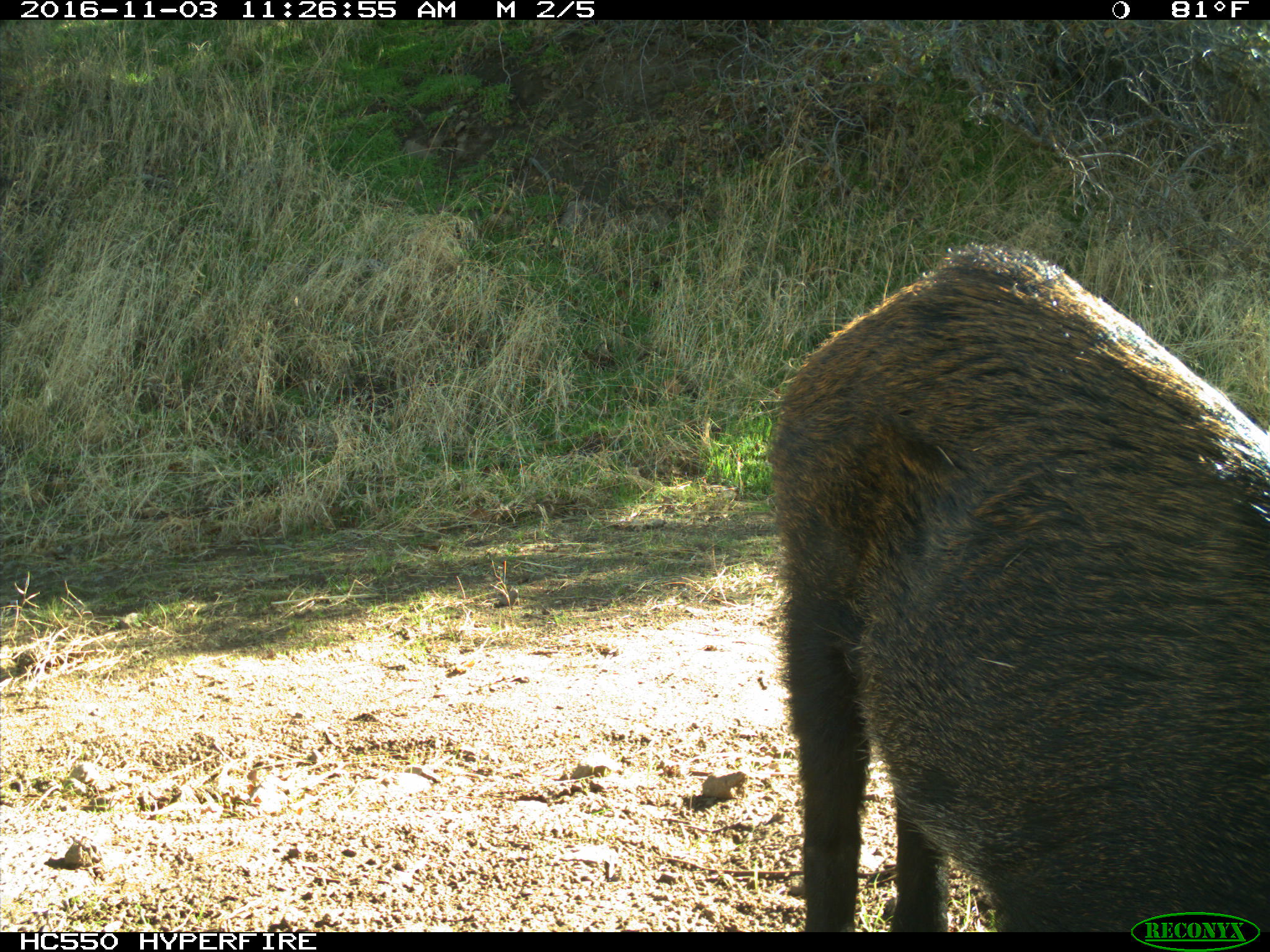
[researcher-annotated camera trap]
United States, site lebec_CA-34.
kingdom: Animalia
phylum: Chordata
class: Mammalia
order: Artiodactyla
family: Suidae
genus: Sus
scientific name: Sus scrofa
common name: wild boar